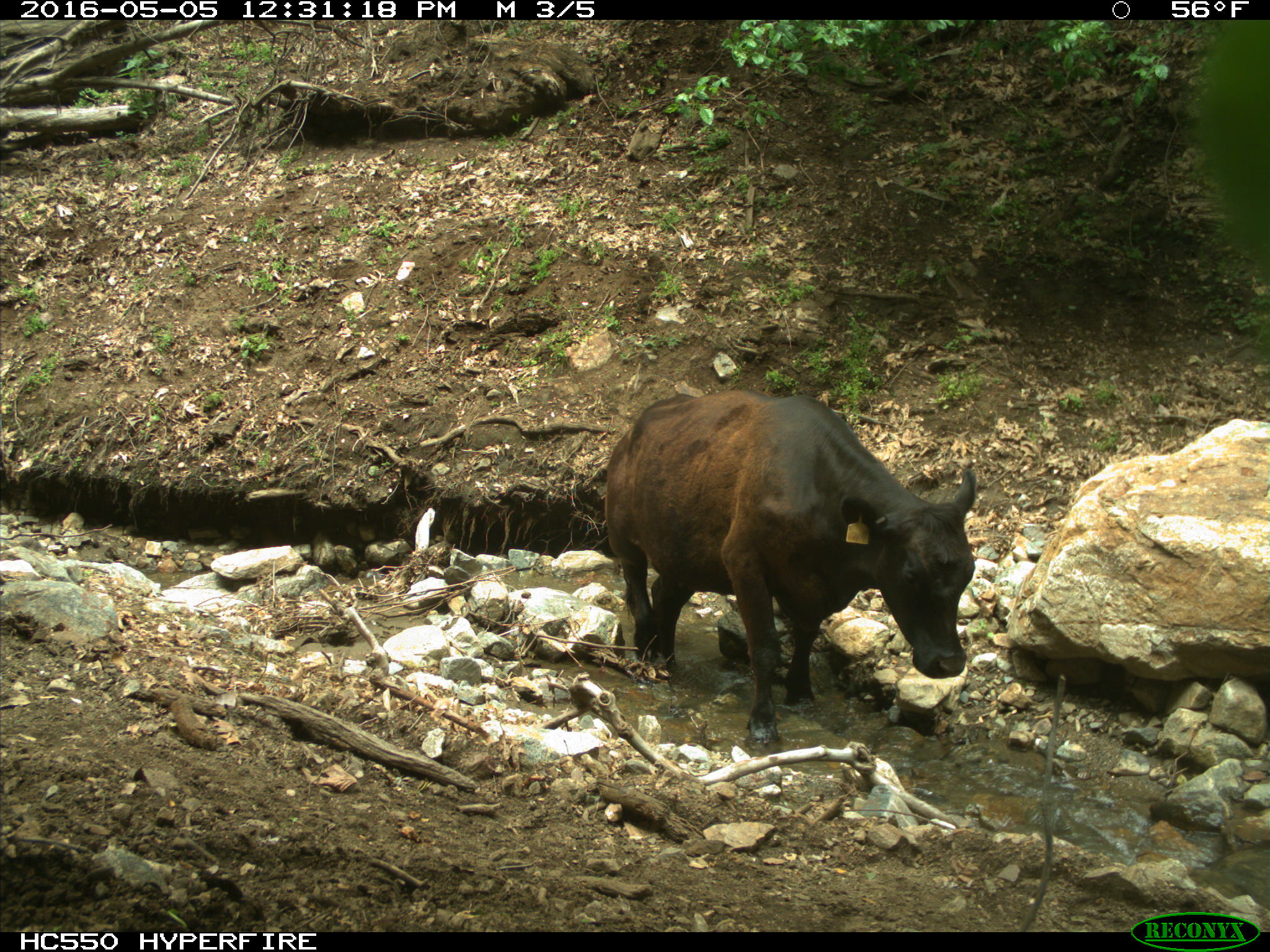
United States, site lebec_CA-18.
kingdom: Animalia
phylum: Chordata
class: Mammalia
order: Artiodactyla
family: Bovidae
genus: Bos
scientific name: Bos taurus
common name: domestic cow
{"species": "Bos taurus (domestic cow)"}